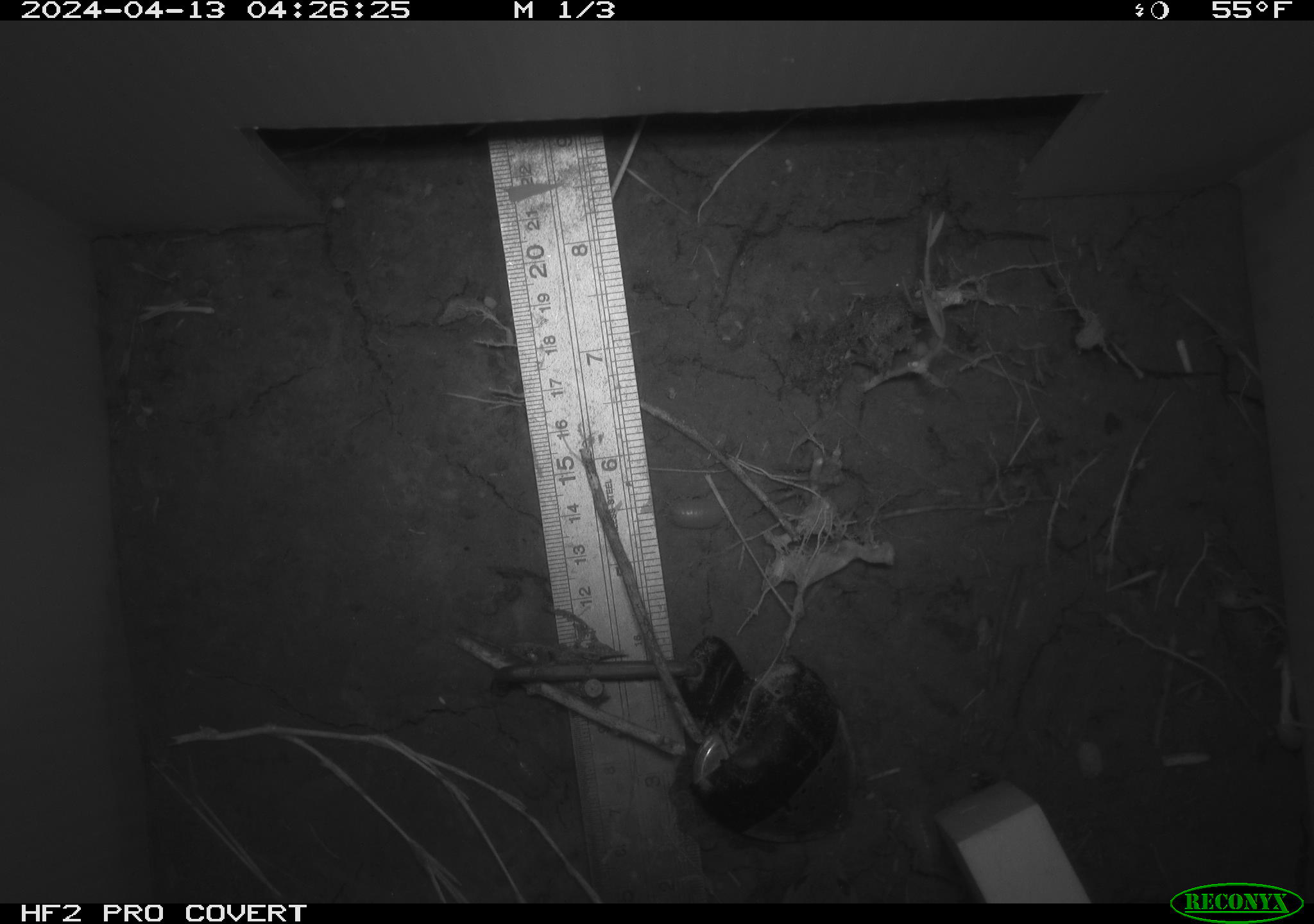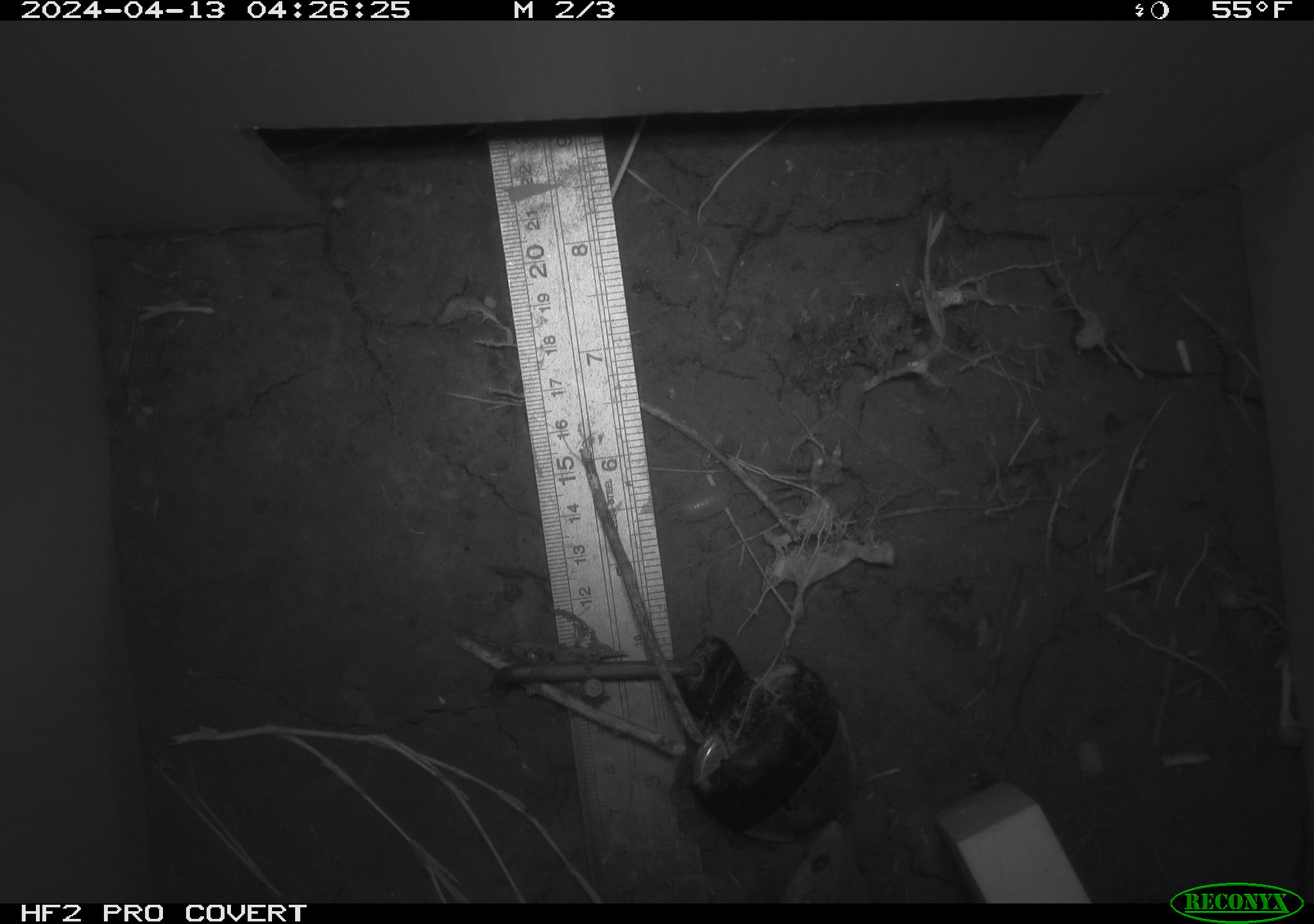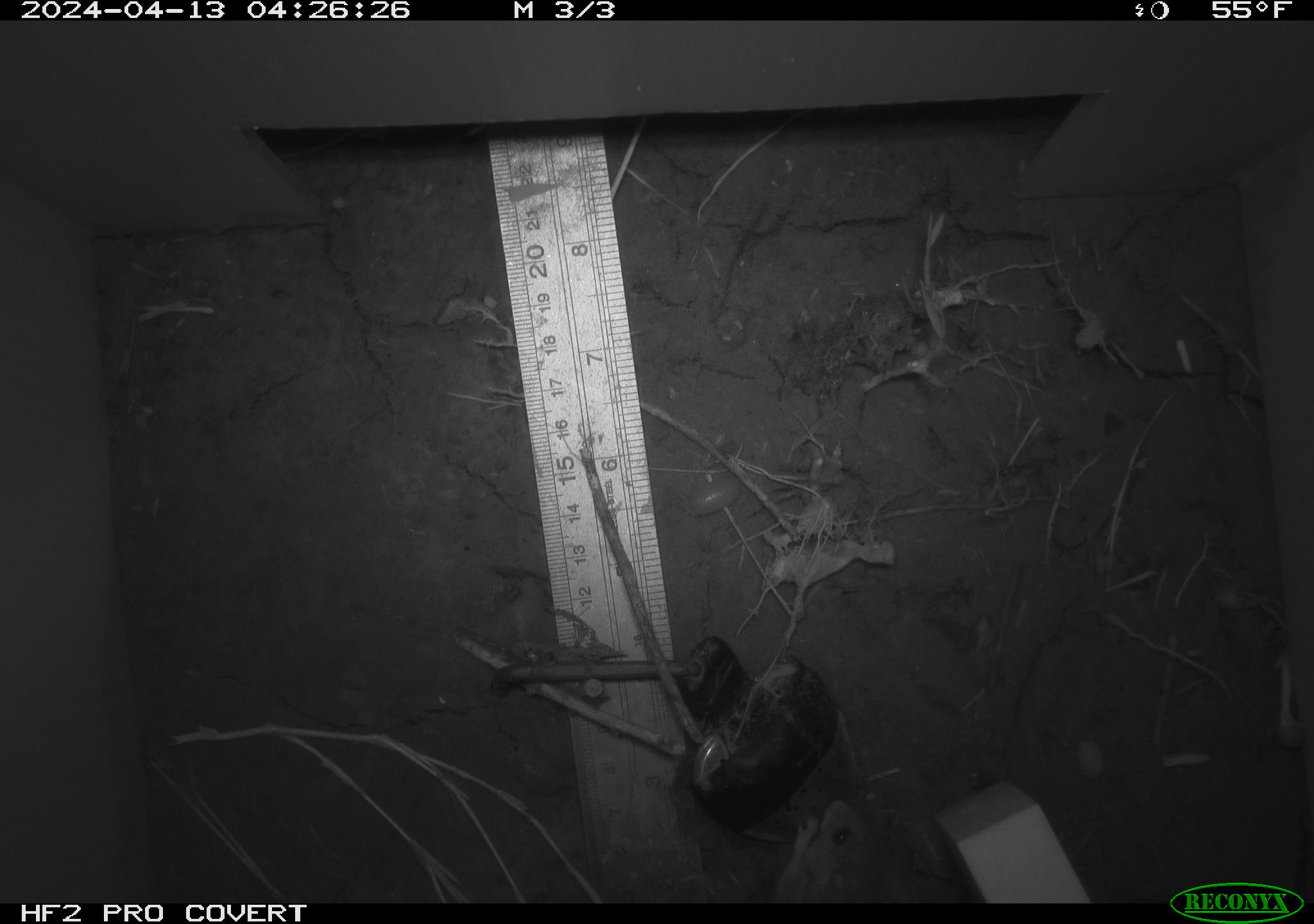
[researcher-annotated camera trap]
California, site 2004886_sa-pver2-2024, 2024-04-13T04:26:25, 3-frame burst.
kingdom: Animalia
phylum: Chordata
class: Mammalia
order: Rodentia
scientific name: Rodentia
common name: mouse species